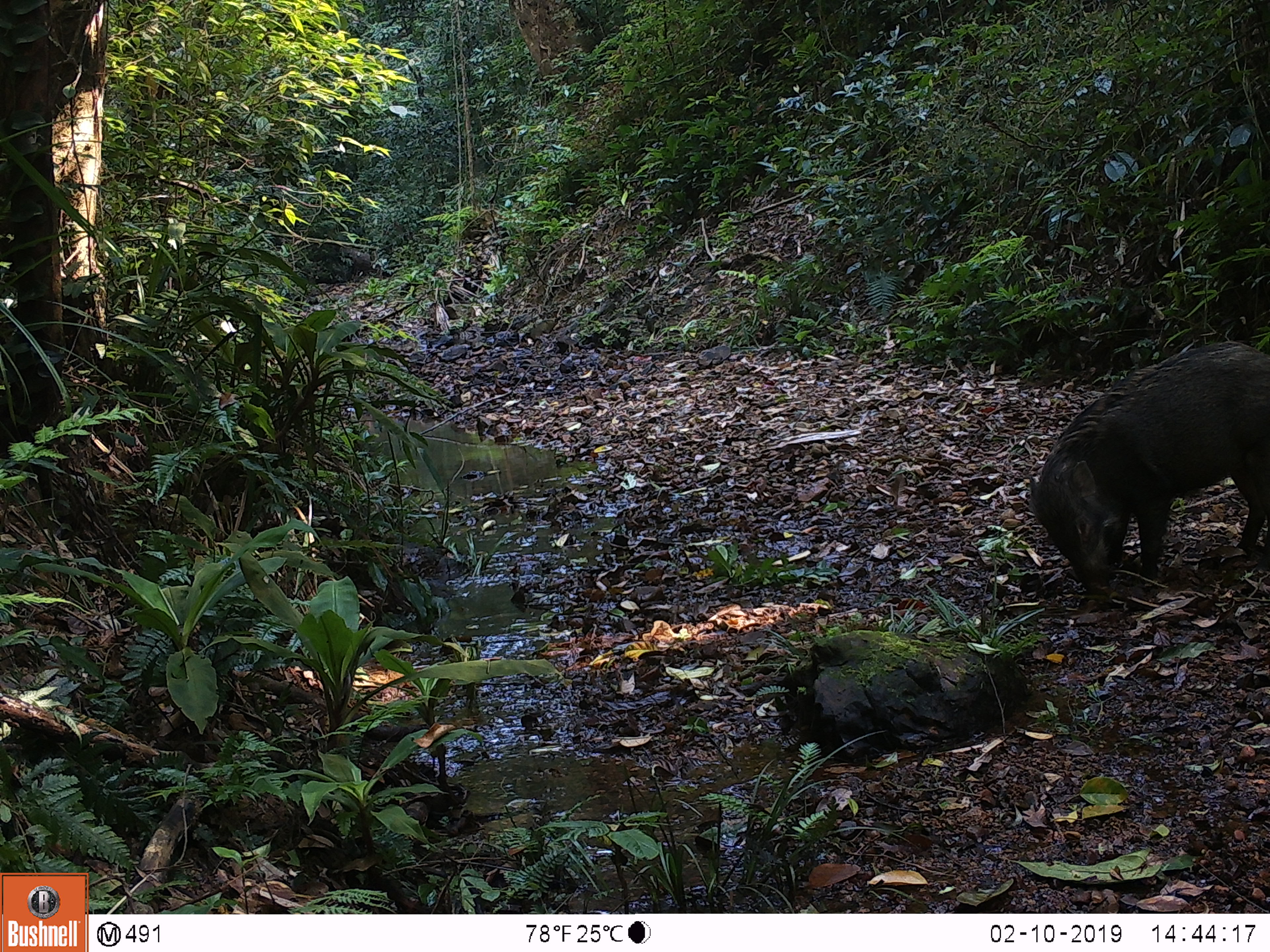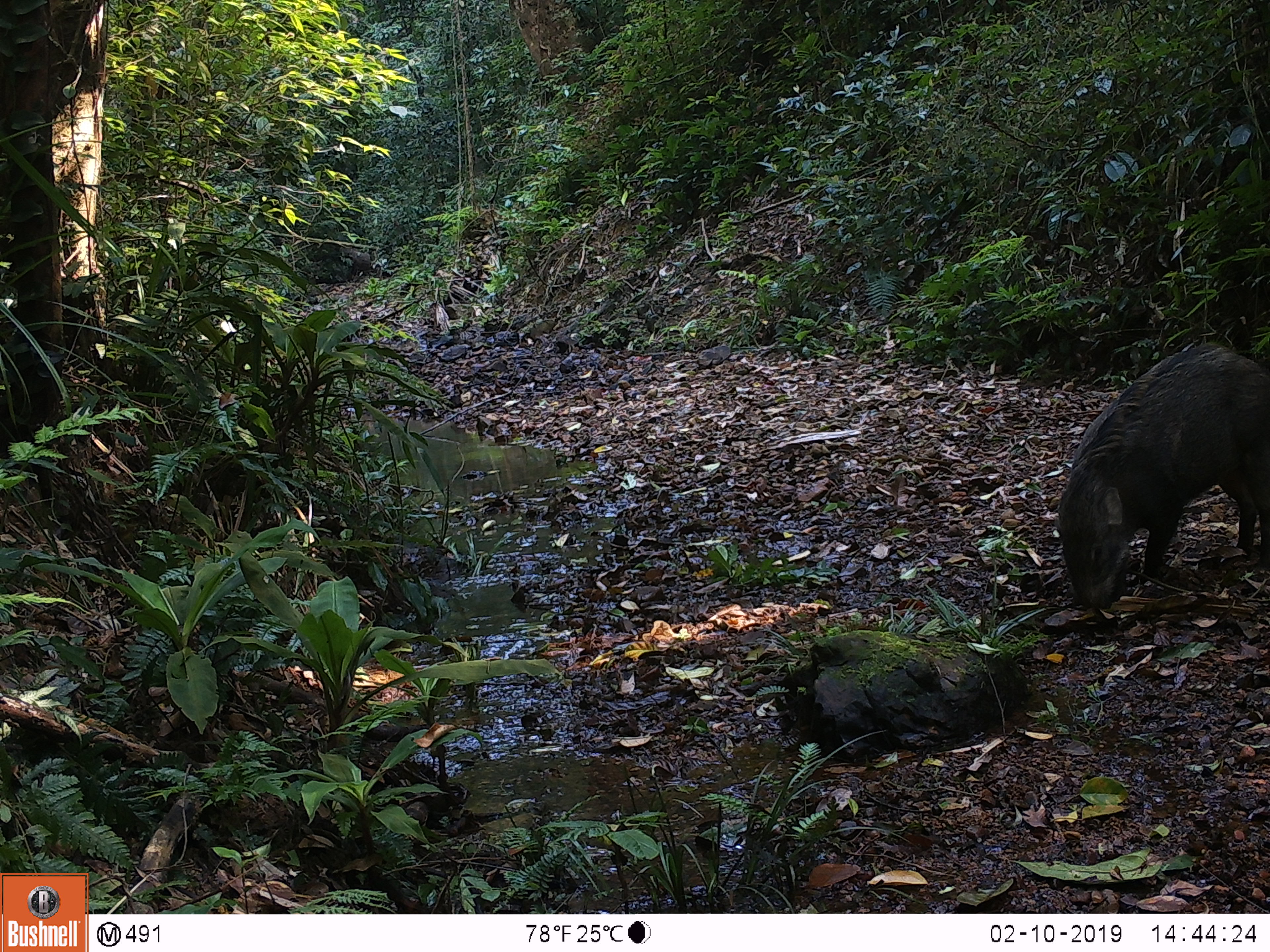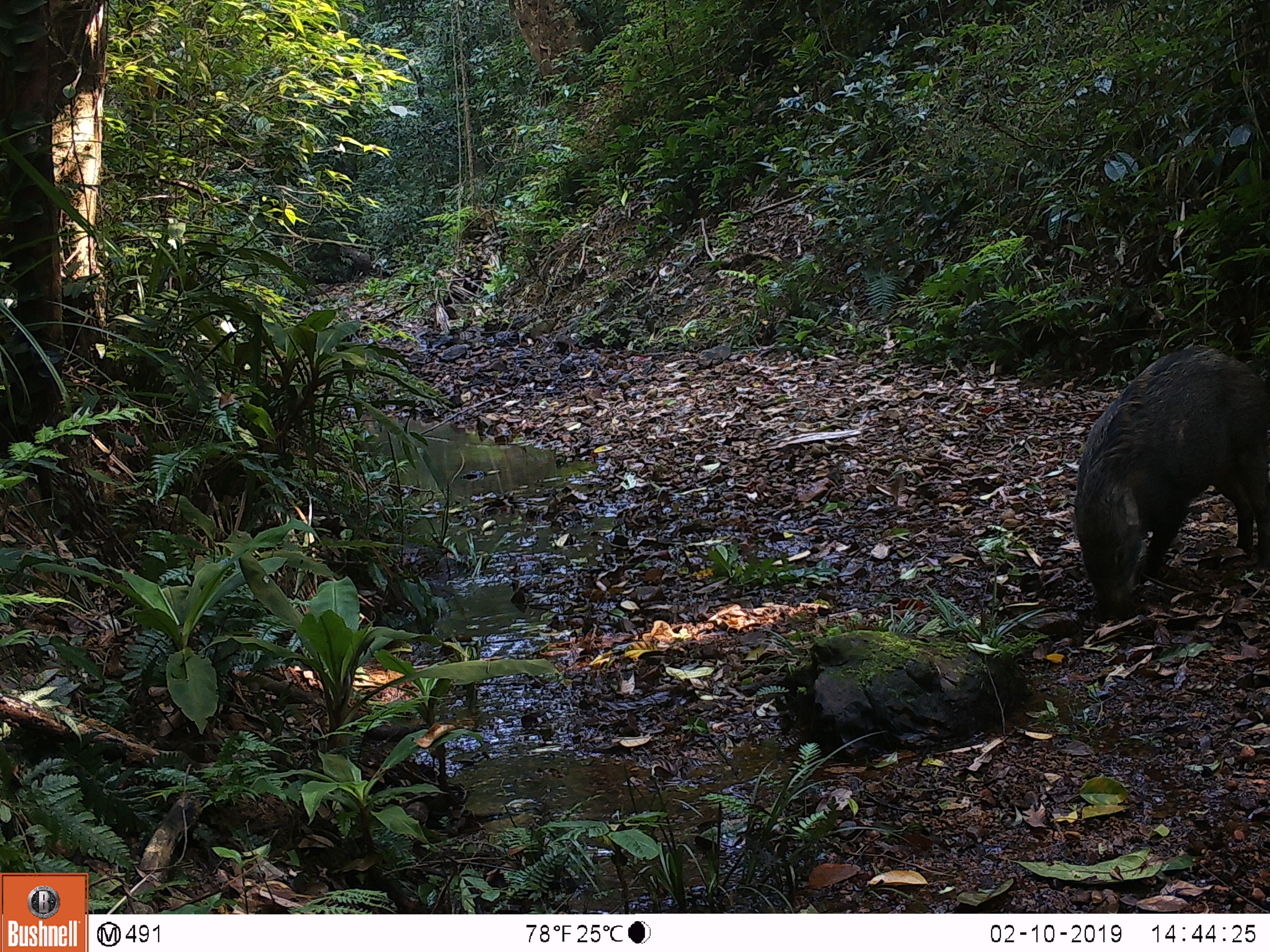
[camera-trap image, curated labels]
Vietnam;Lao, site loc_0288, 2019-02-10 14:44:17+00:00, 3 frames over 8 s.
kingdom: Animalia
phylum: Chordata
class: Mammalia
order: Artiodactyla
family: Suidae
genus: Sus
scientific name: Sus scrofa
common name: eurasian wild pig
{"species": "eurasian wild pig (Sus scrofa)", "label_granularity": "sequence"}